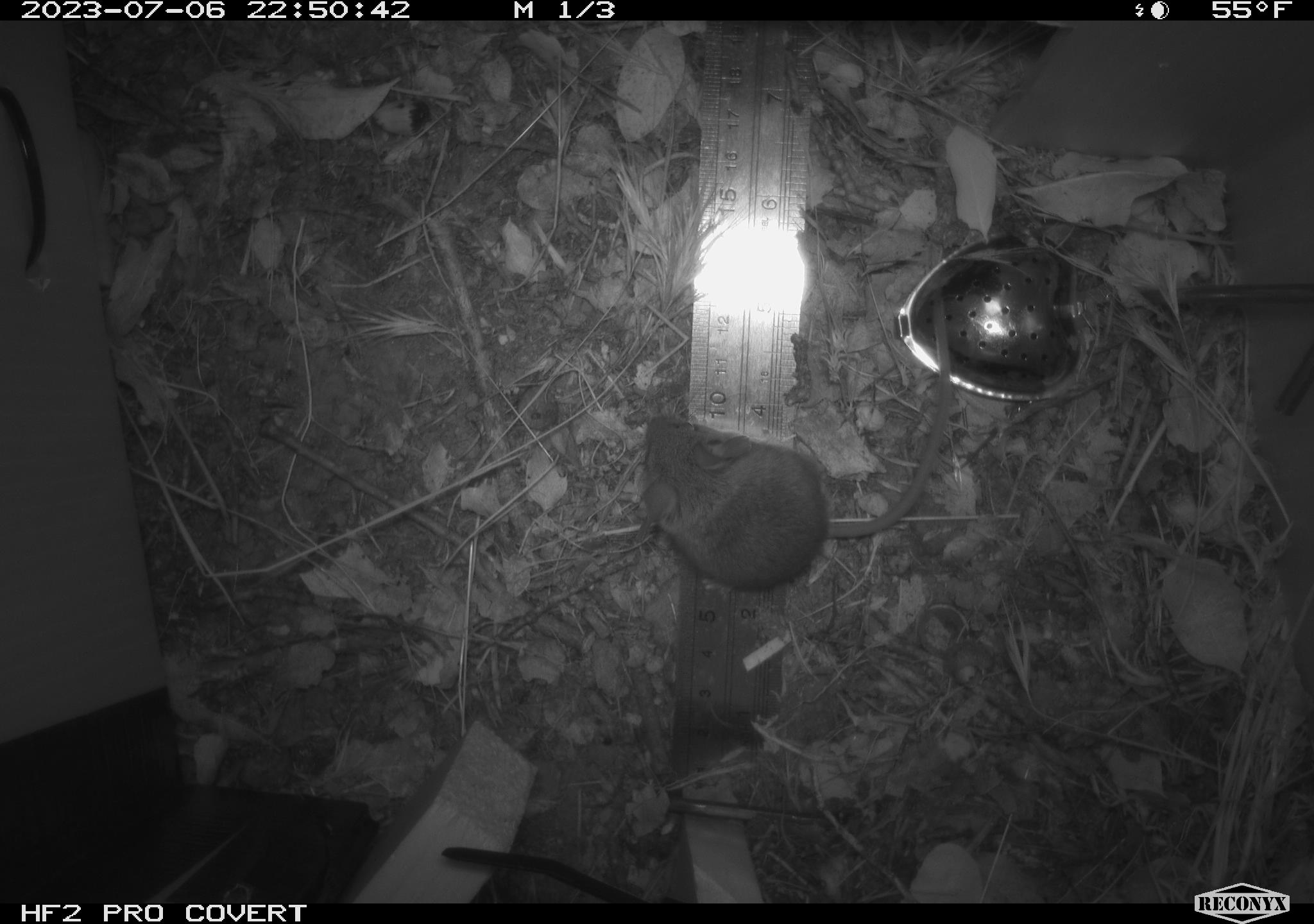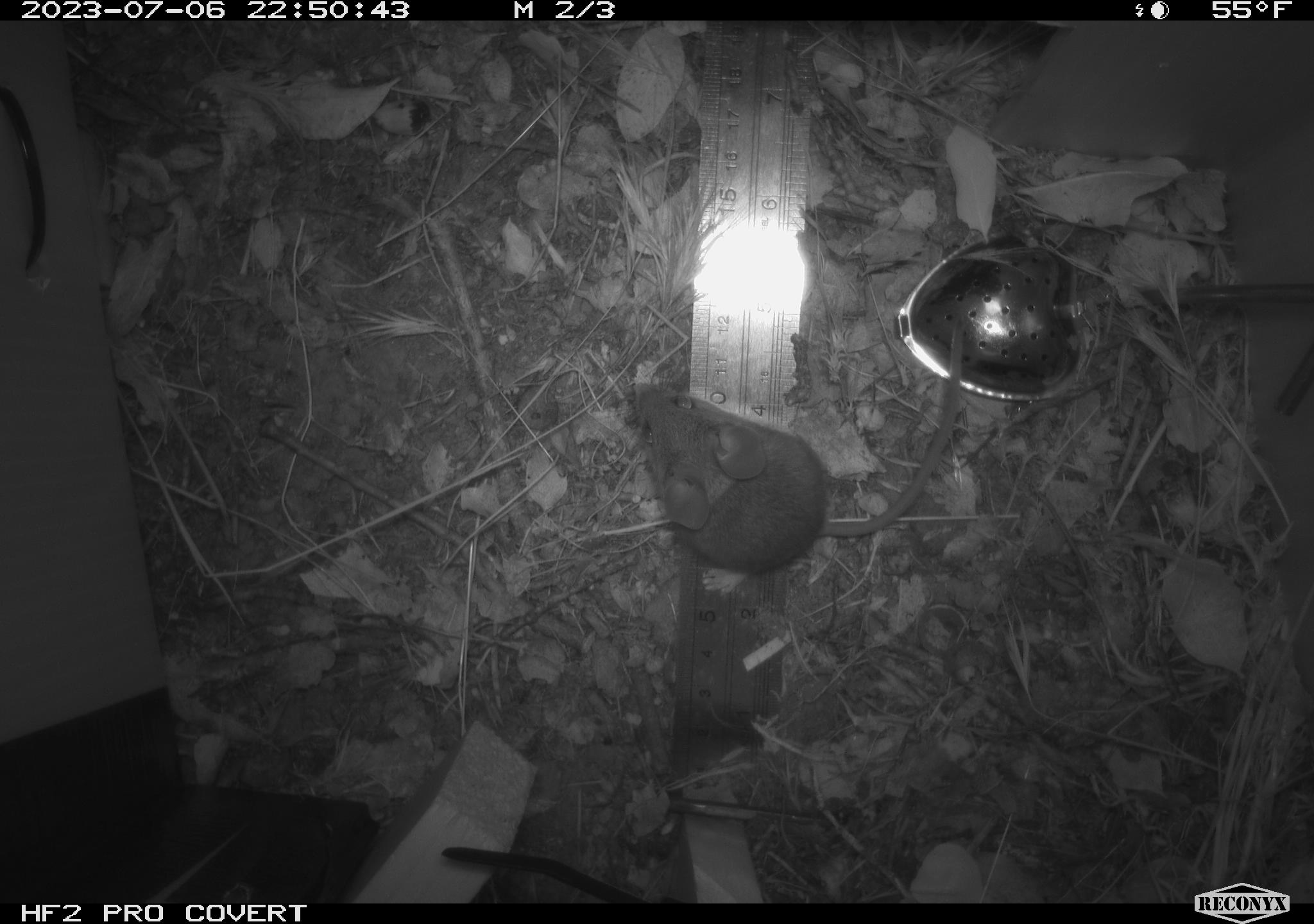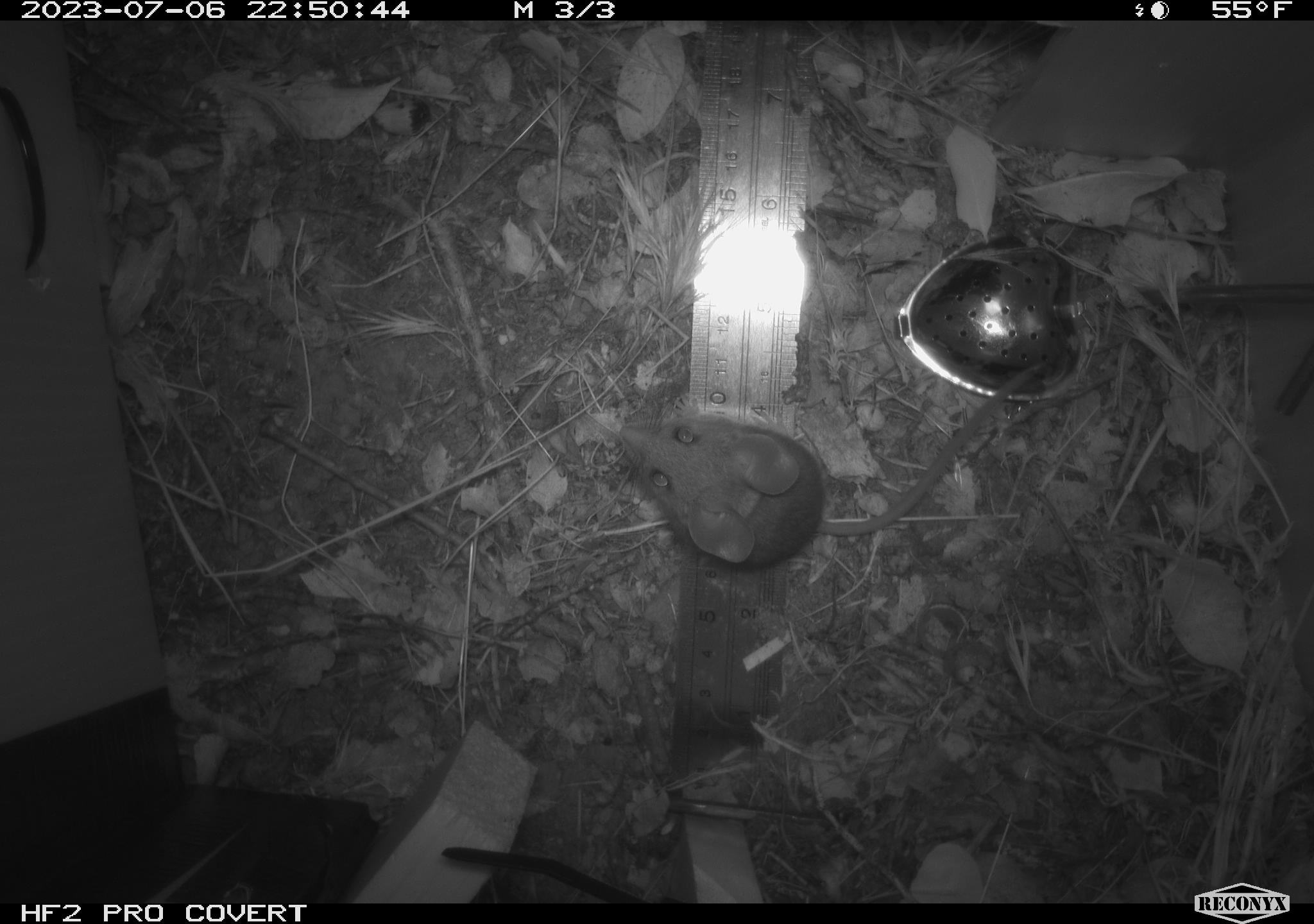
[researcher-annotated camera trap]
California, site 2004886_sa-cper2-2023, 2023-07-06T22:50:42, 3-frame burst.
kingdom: Animalia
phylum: Chordata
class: Mammalia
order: Rodentia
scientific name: Rodentia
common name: mouse species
Mouse species (Rodentia).